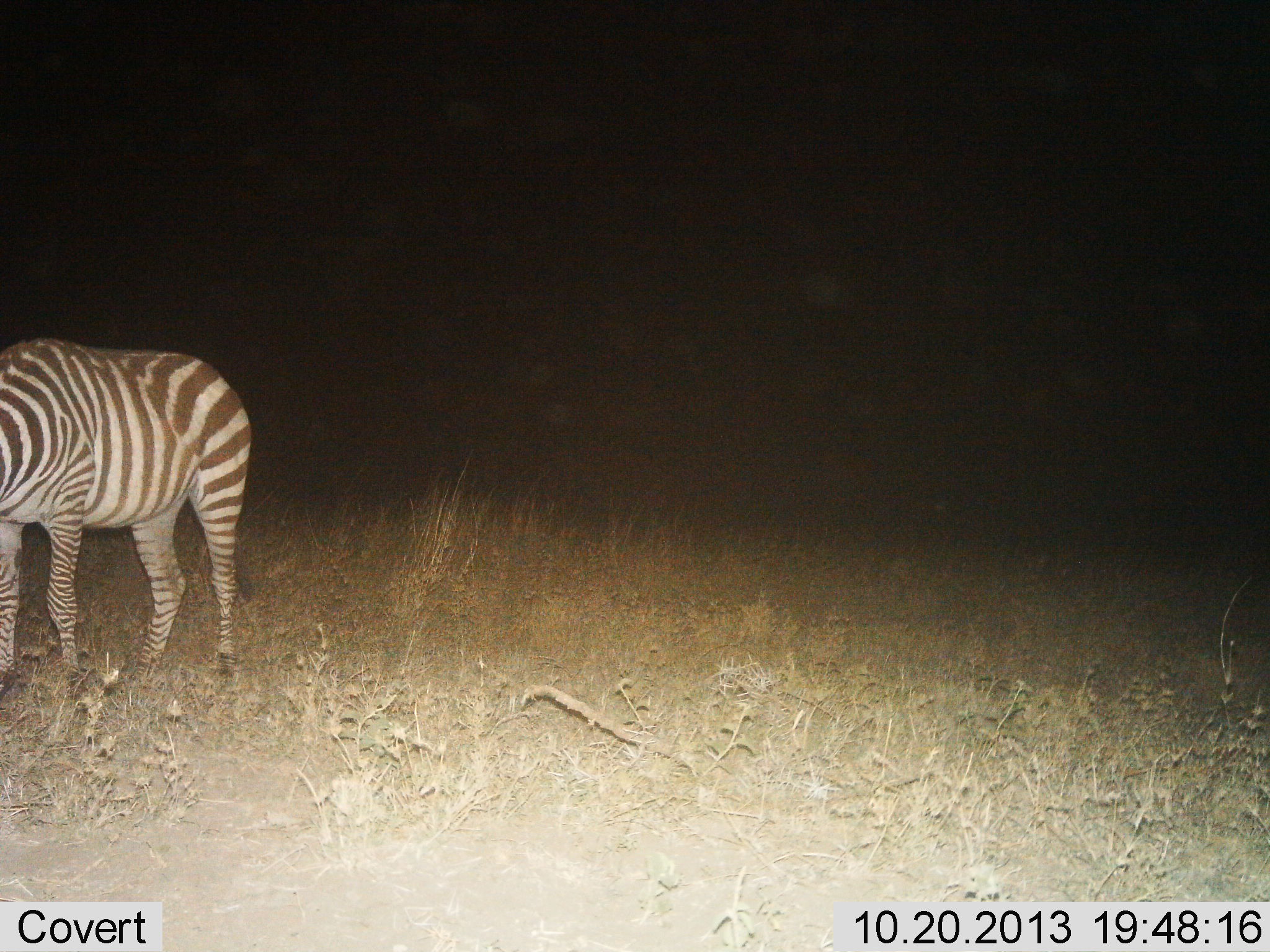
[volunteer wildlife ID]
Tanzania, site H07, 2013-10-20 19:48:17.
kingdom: Animalia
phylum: Chordata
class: Mammalia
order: Perissodactyla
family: Equidae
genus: Equus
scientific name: Equus quagga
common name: plains zebra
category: zebra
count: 1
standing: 84%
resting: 0%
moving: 0%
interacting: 0%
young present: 0%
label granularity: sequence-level